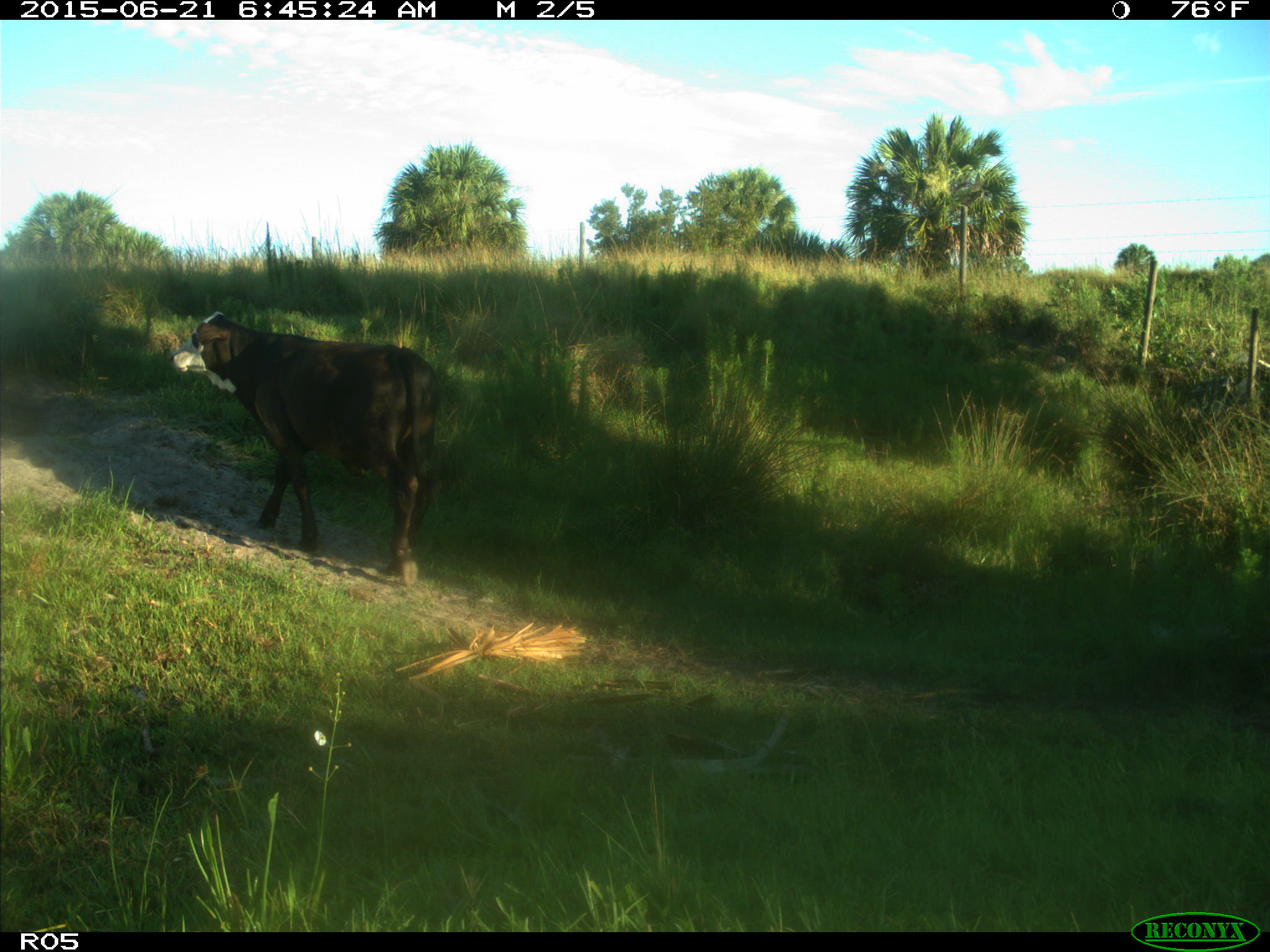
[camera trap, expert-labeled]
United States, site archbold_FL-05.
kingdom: Animalia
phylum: Chordata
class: Mammalia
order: Artiodactyla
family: Bovidae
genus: Bos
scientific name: Bos taurus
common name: domestic cow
Bos taurus (domestic cow).